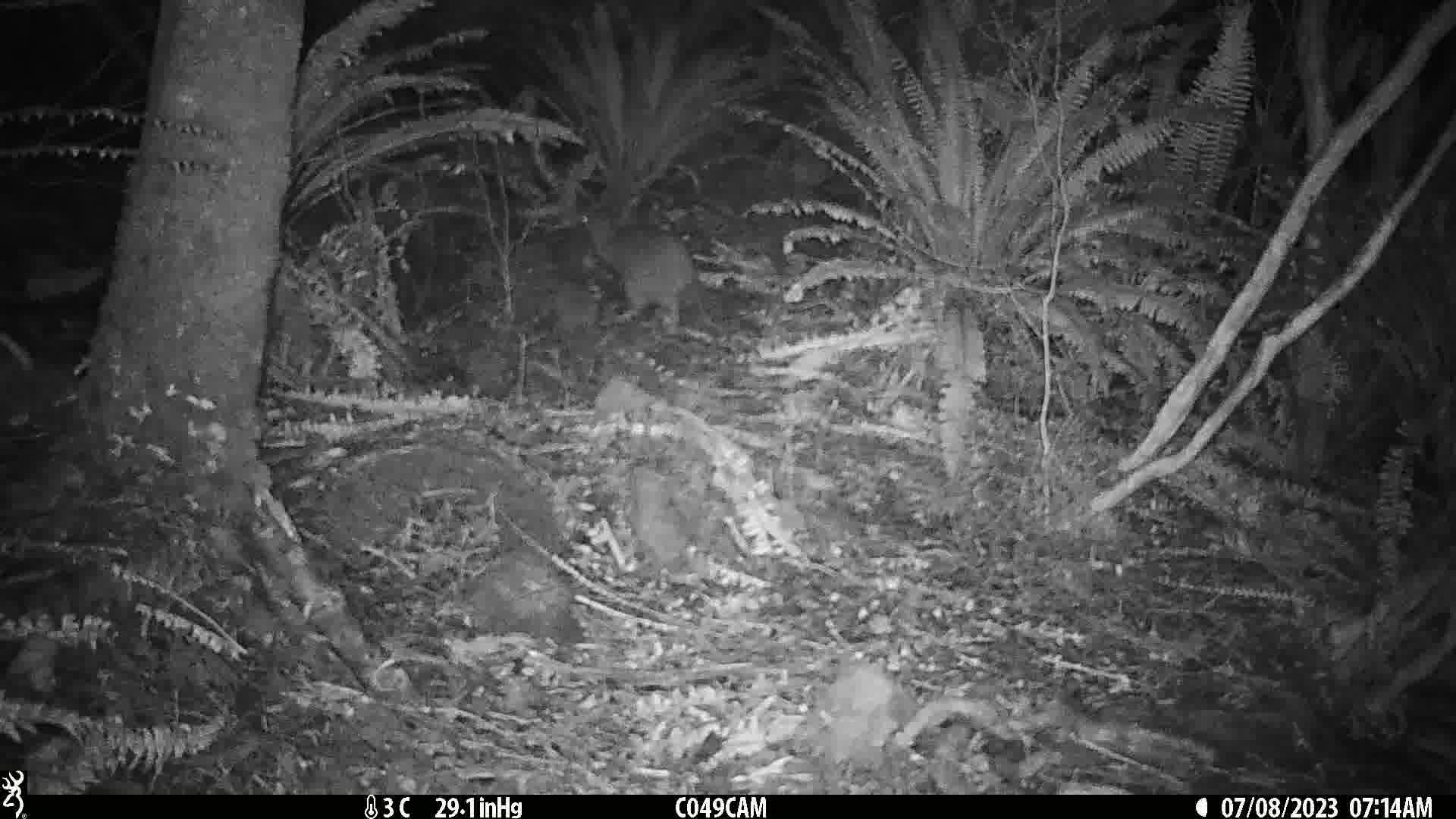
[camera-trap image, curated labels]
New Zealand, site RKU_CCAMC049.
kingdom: Animalia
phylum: Chordata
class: Aves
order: Apterygiformes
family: Apterygidae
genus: Apteryx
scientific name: Apteryx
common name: kiwi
Kiwi (Apteryx).